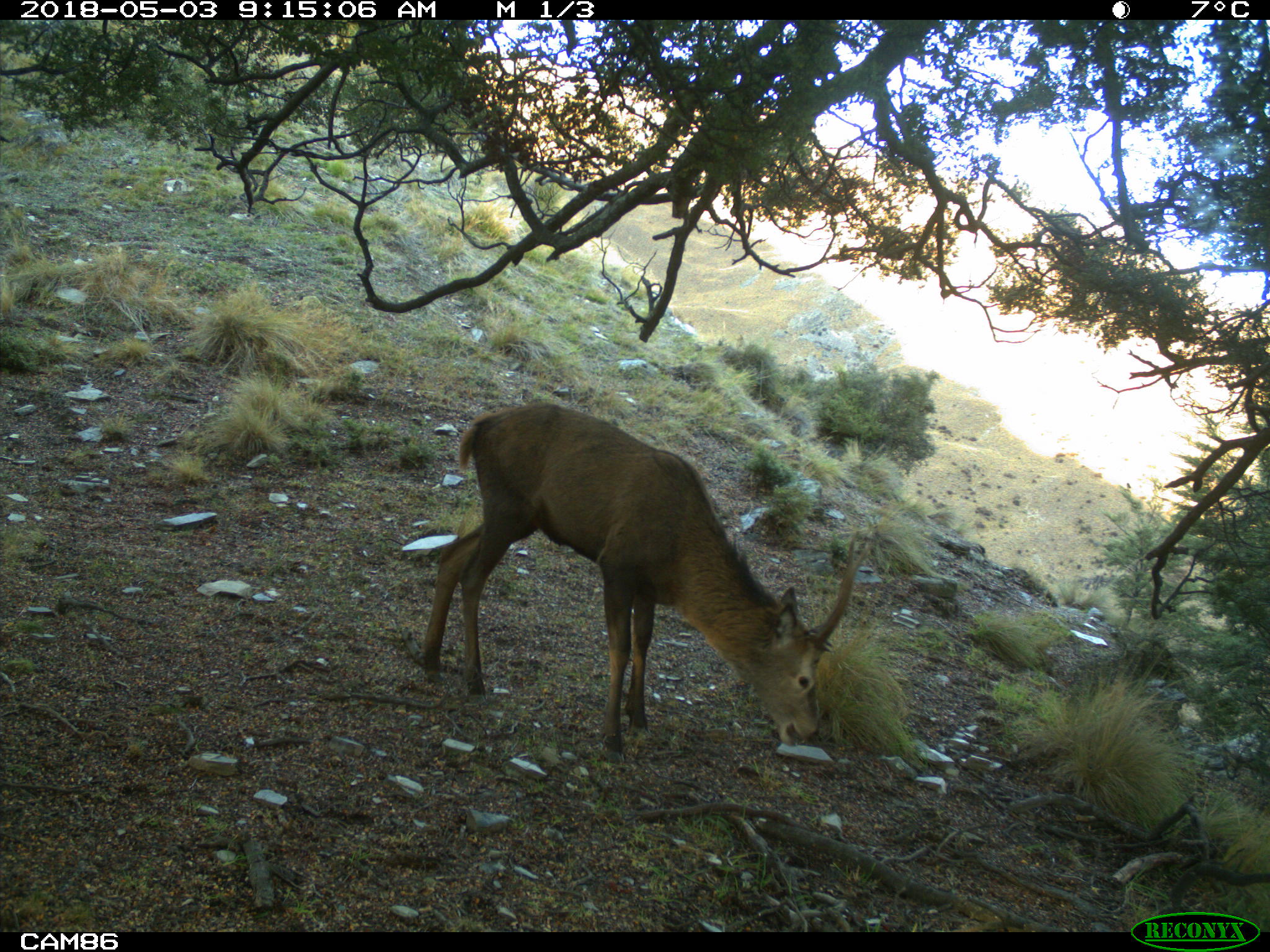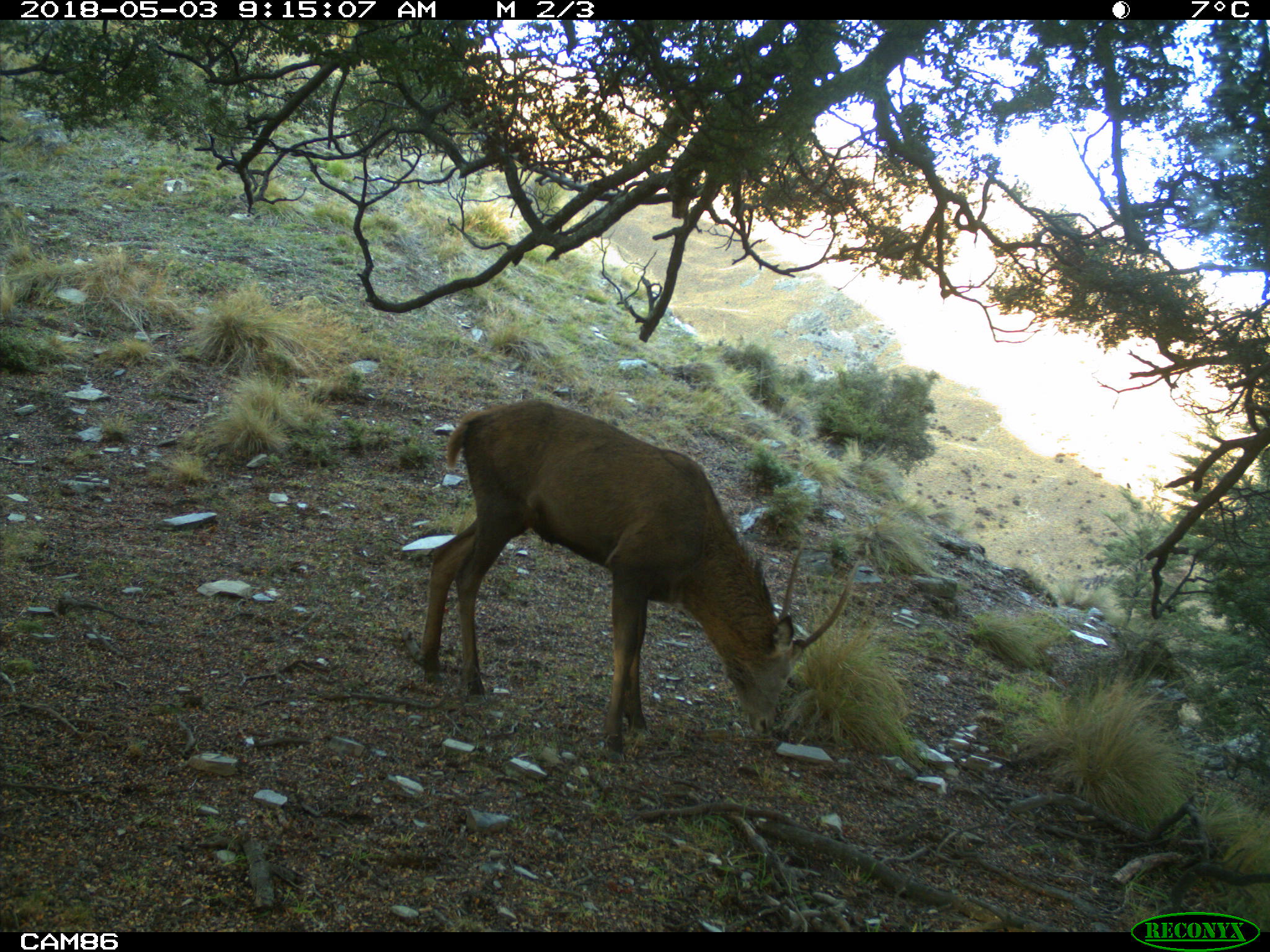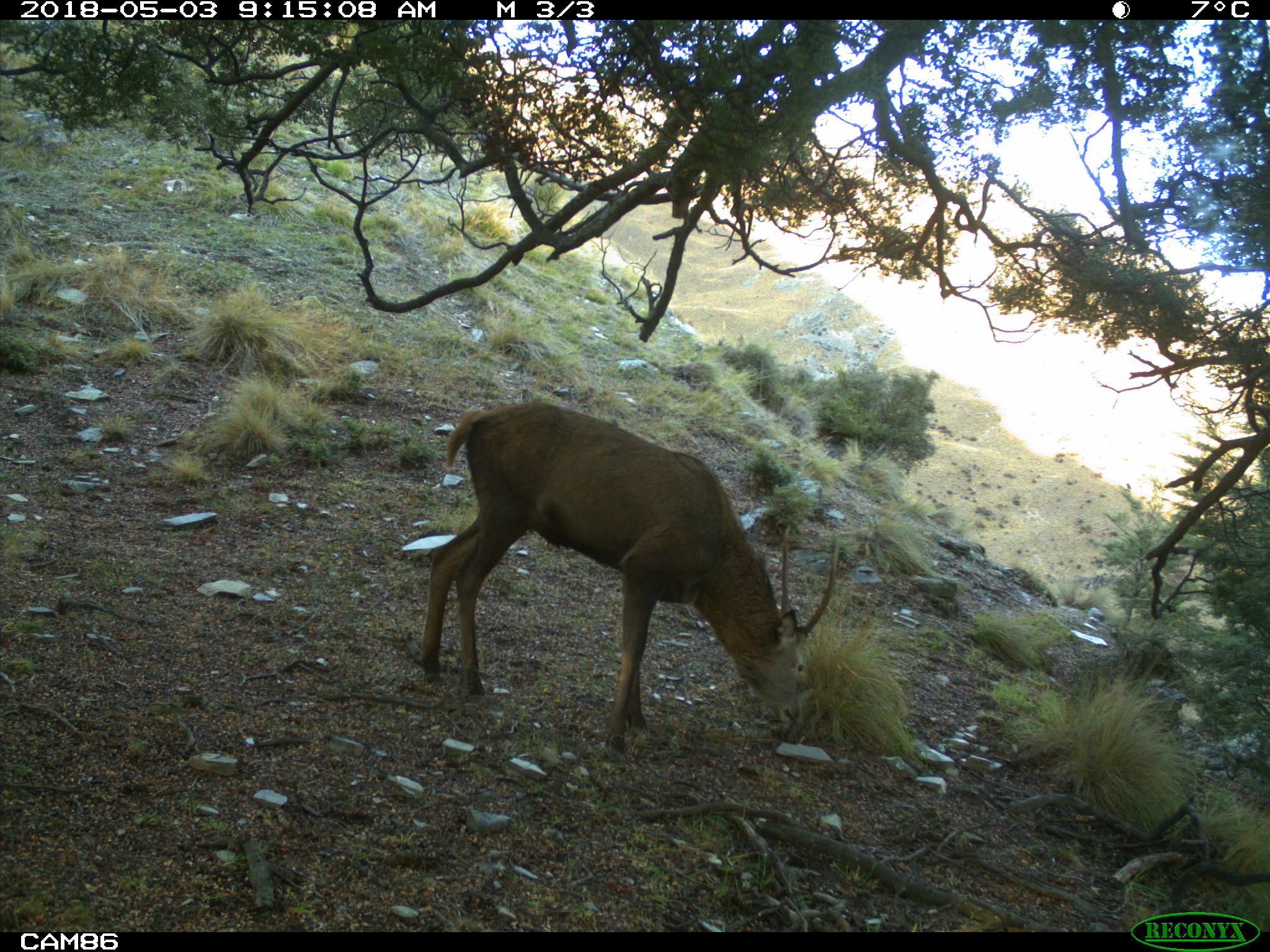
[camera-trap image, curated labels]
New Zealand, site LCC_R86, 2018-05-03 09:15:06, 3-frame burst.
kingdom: Animalia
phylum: Chordata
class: Mammalia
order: Artiodactyla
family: Cervidae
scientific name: Cervidae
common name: deer